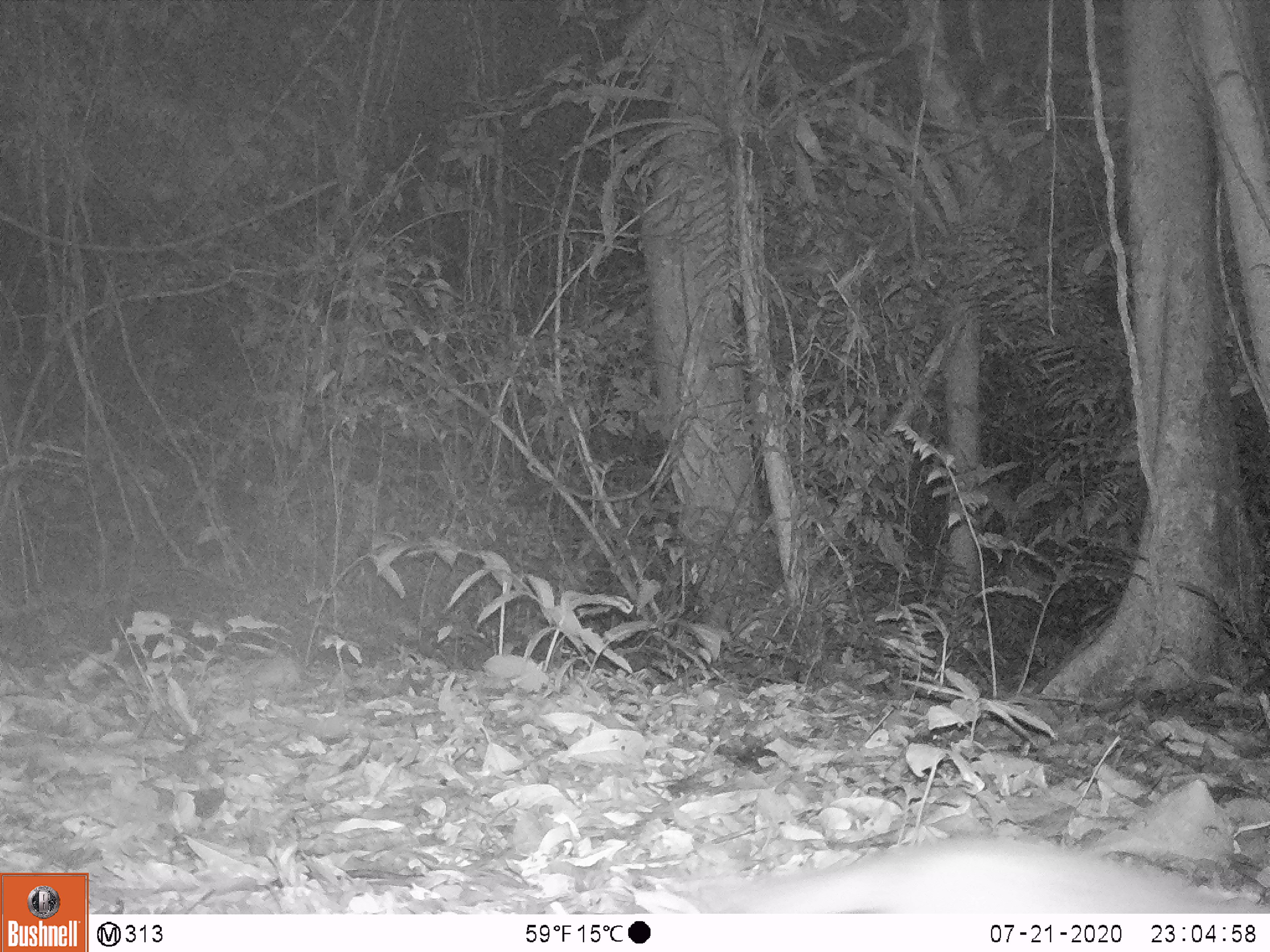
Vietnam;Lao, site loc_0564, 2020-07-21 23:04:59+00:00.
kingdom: Animalia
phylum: Chordata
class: Mammalia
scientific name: Mammalia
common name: mammal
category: unidentified small mammal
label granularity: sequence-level